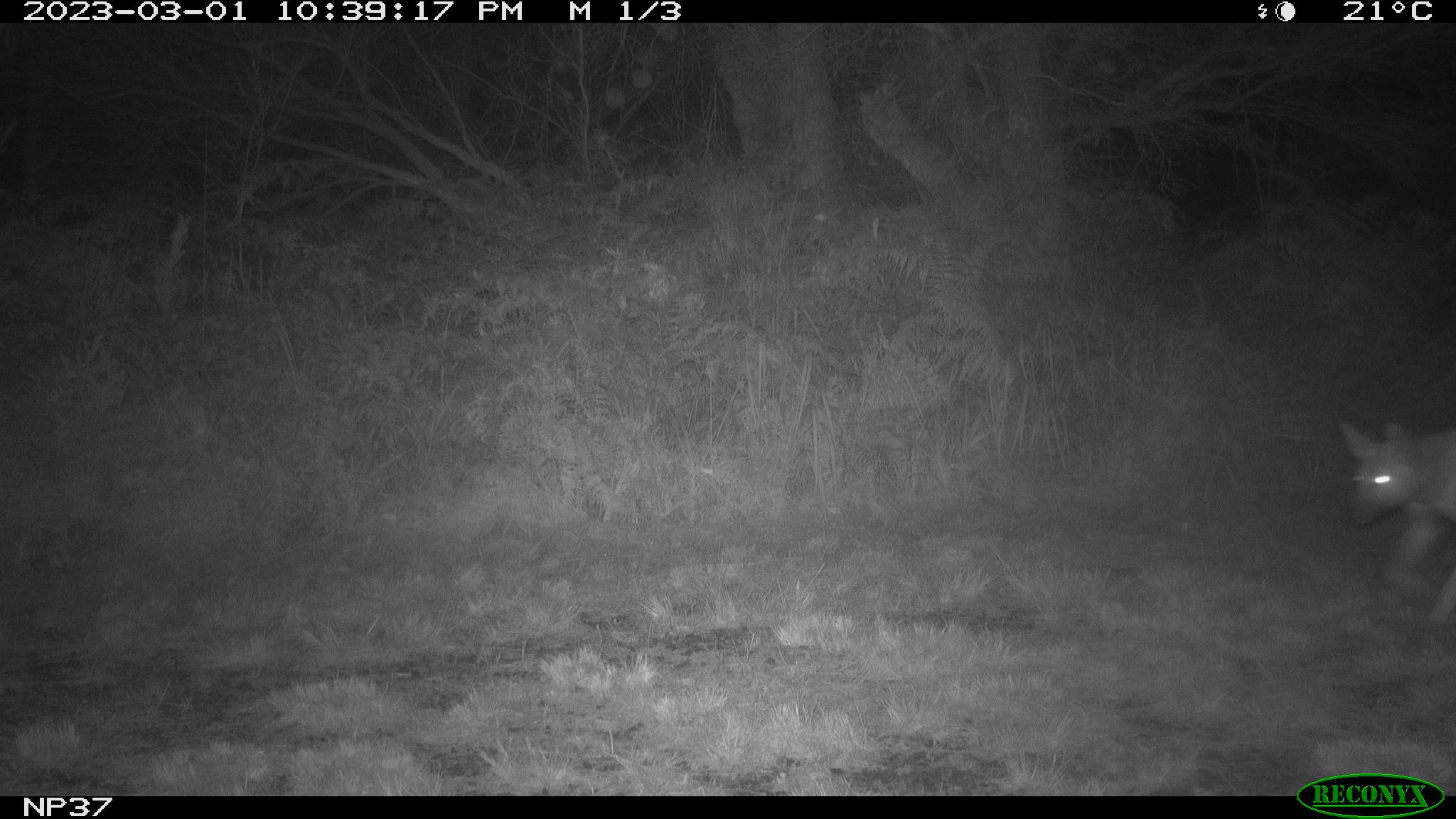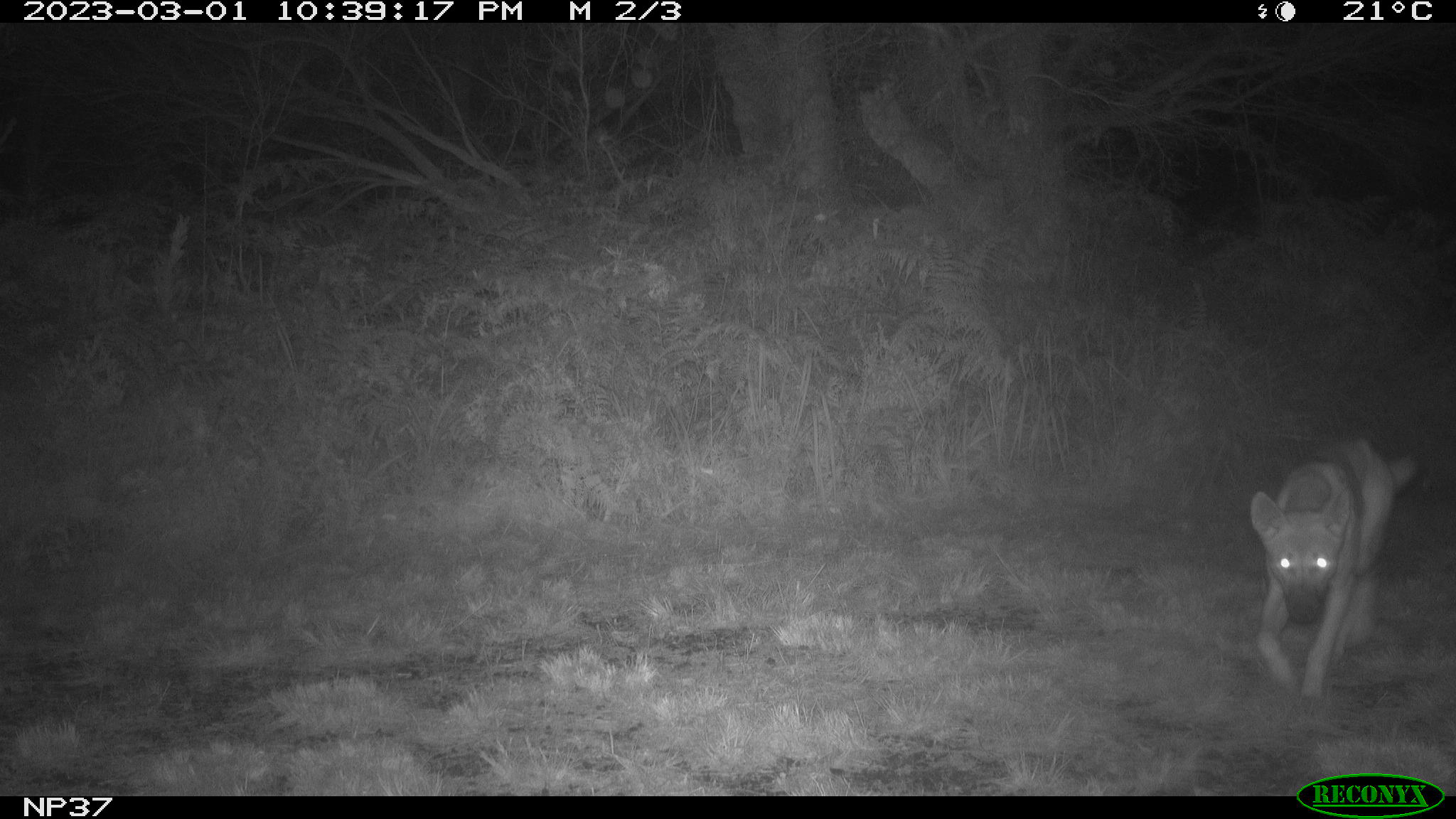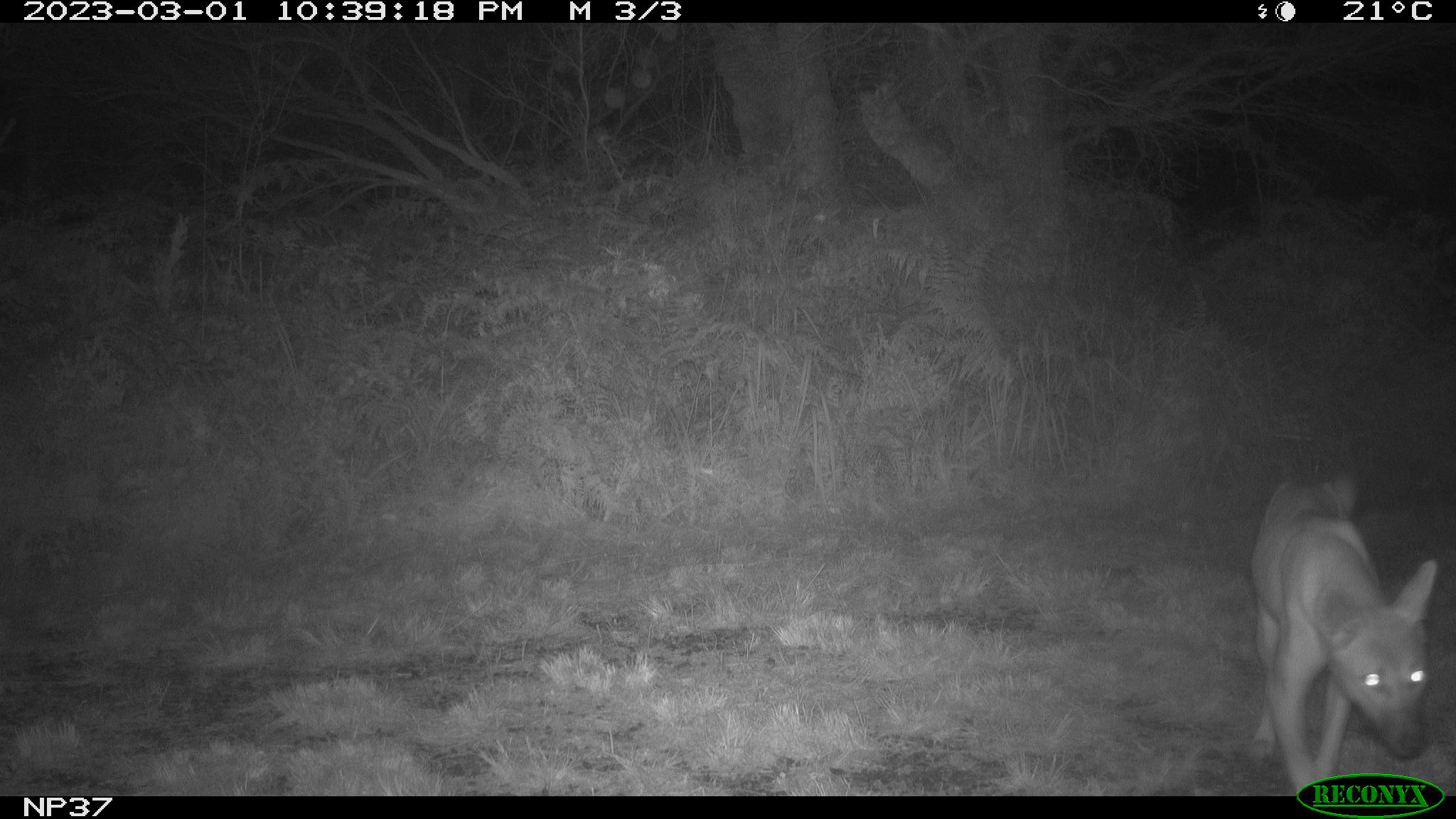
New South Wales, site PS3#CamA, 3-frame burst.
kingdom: Animalia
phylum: Chordata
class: Mammalia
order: Carnivora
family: Canidae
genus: Canis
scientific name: Canis familiaris dingo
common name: dingo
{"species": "dingo (Canis familiaris dingo)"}